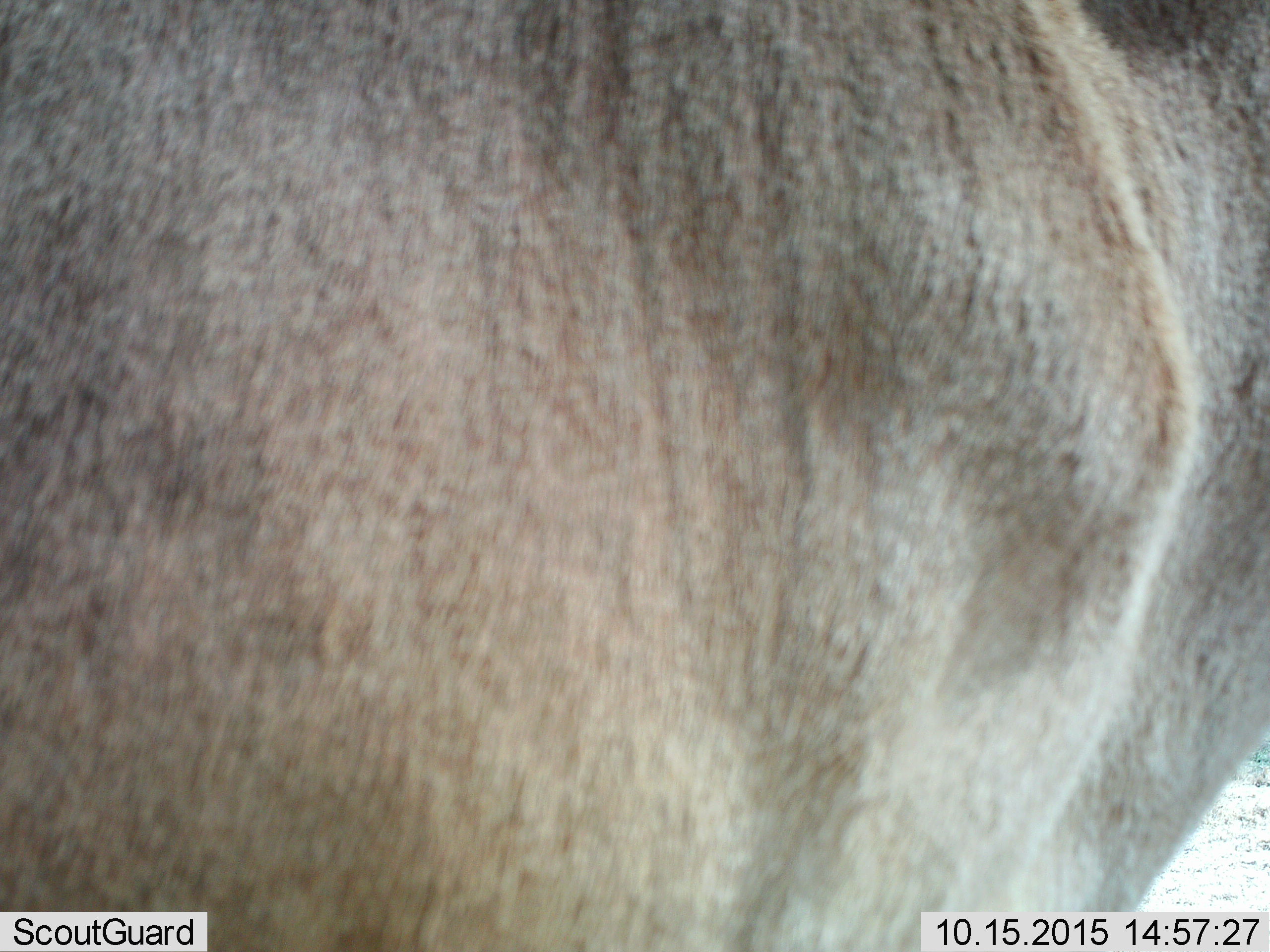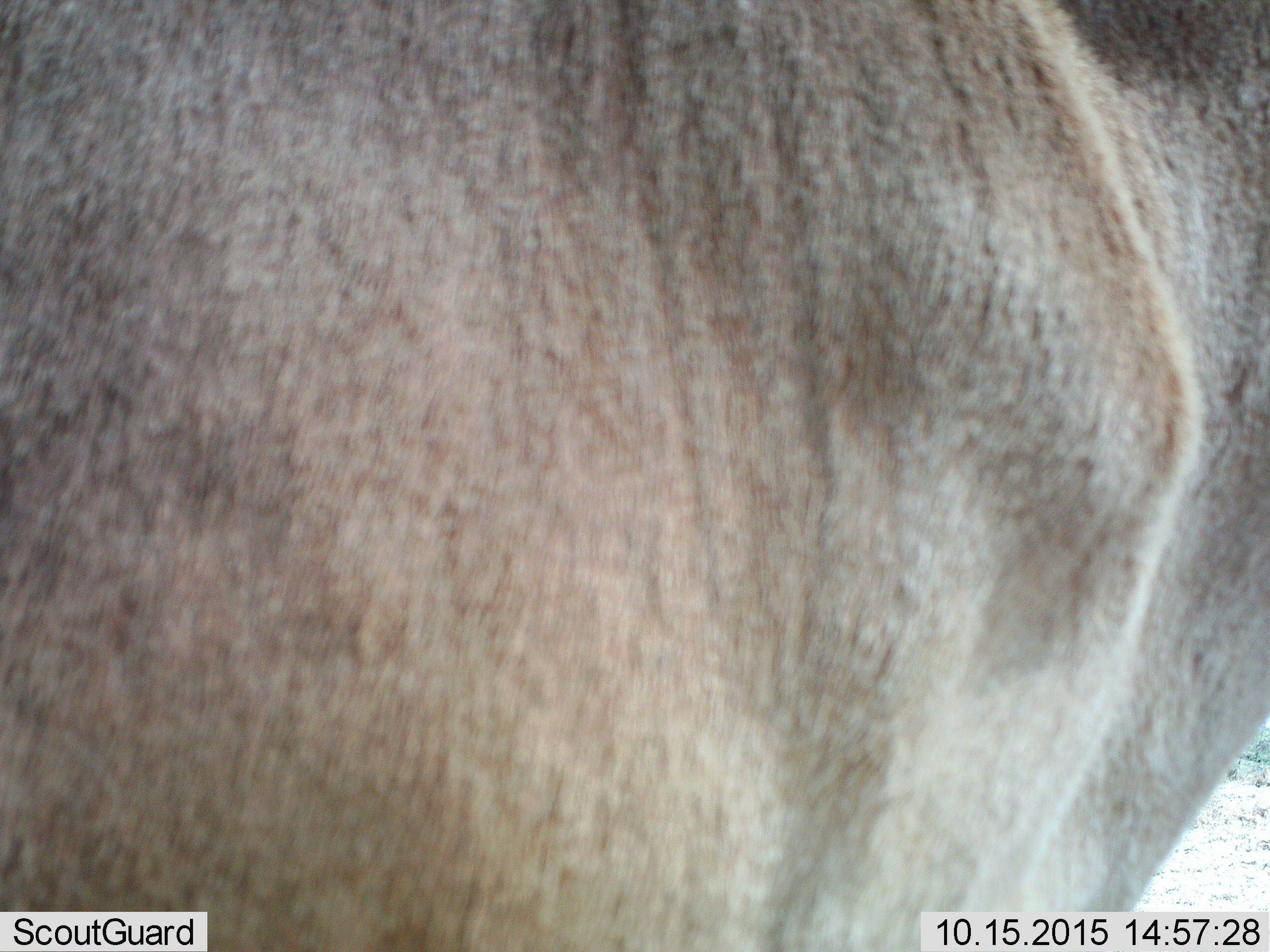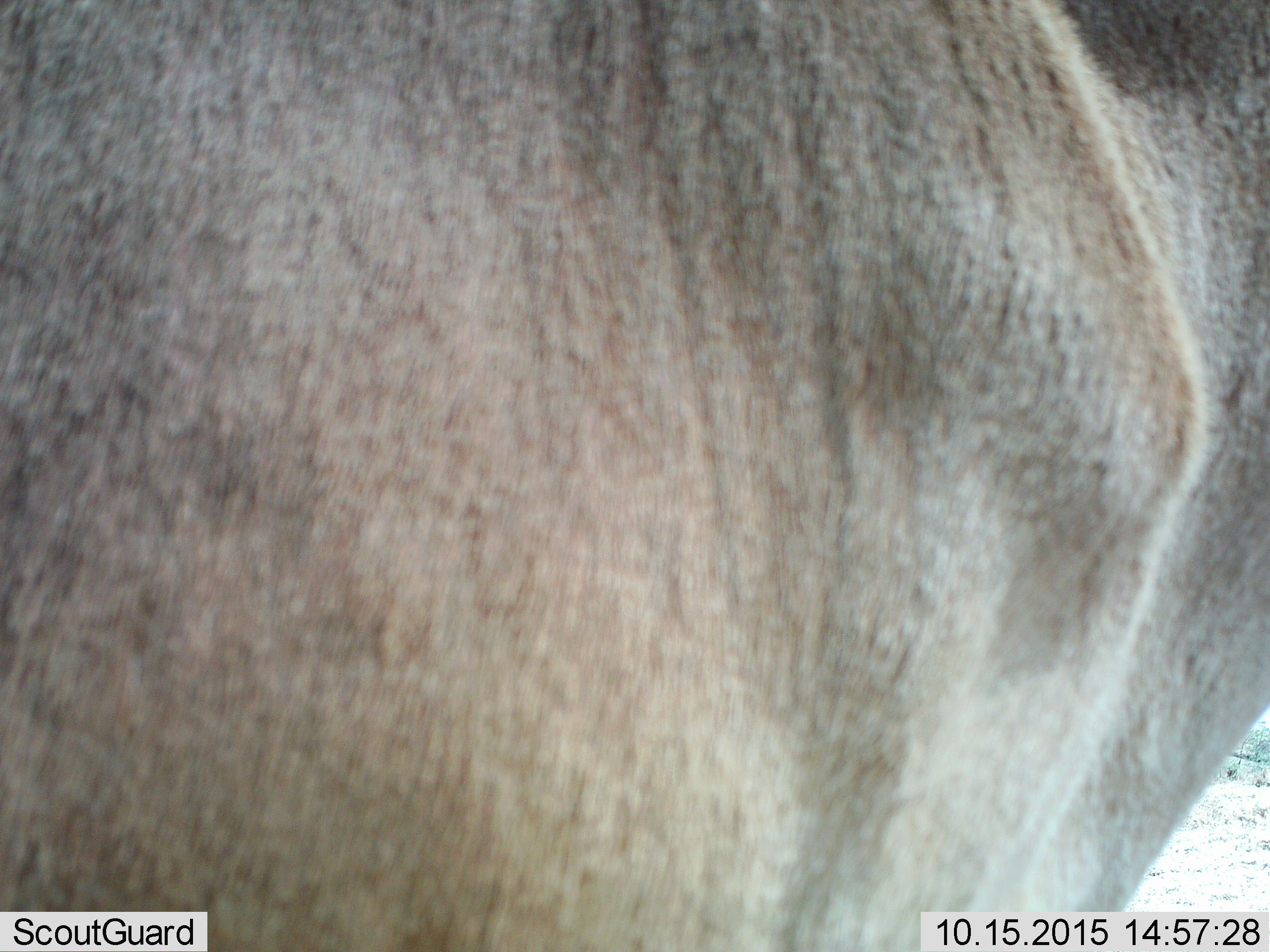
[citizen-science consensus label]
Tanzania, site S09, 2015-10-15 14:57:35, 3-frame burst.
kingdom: Animalia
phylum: Chordata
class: Mammalia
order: Artiodactyla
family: Bovidae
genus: Eudorcas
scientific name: Eudorcas thomsonii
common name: thomson's gazelle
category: gazellethomsons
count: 1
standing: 100%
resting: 0%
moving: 0%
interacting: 0%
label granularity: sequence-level